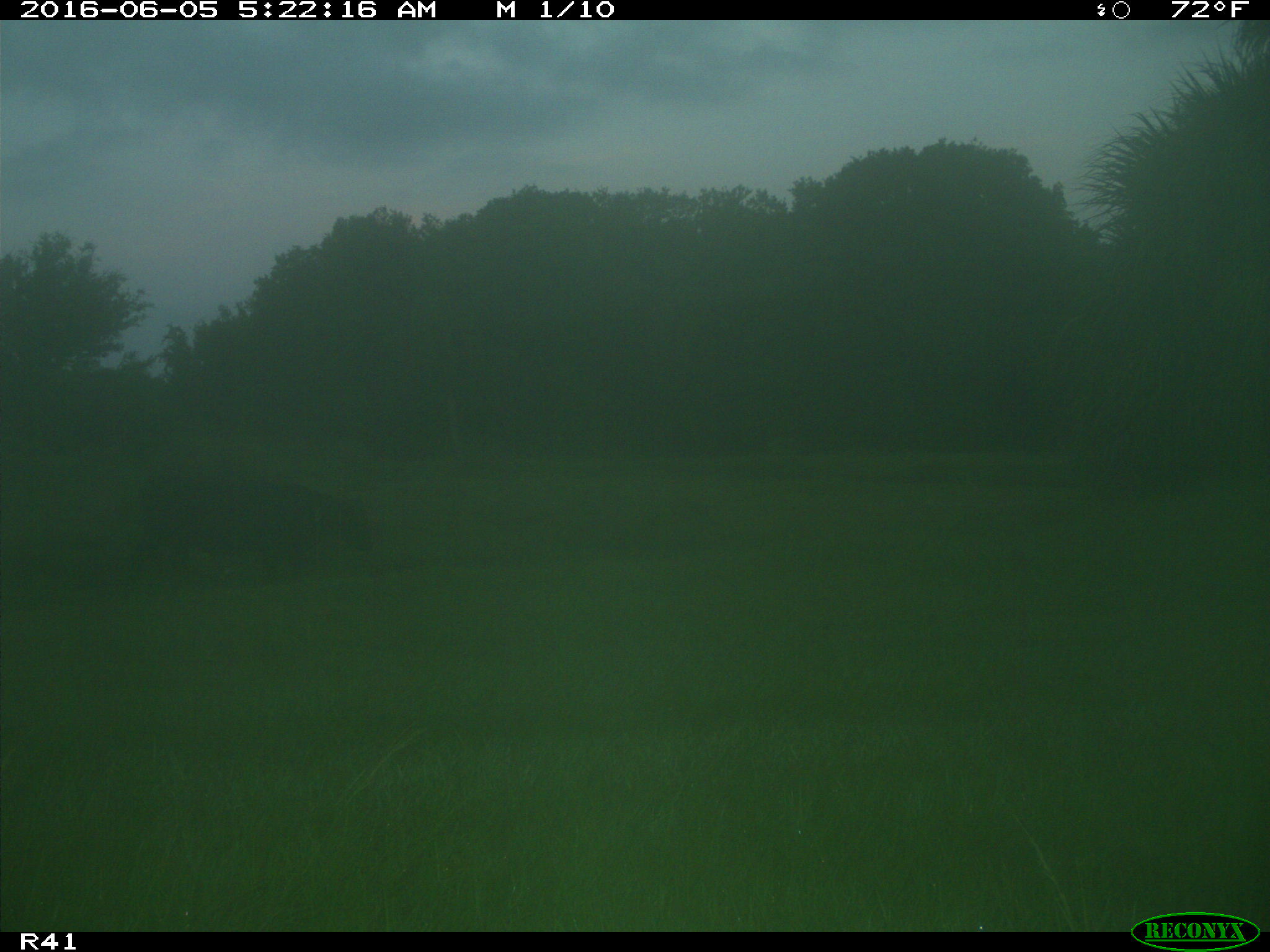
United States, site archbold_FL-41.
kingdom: Animalia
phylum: Chordata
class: Mammalia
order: Artiodactyla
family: Bovidae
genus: Bos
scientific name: Bos taurus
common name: domestic cow